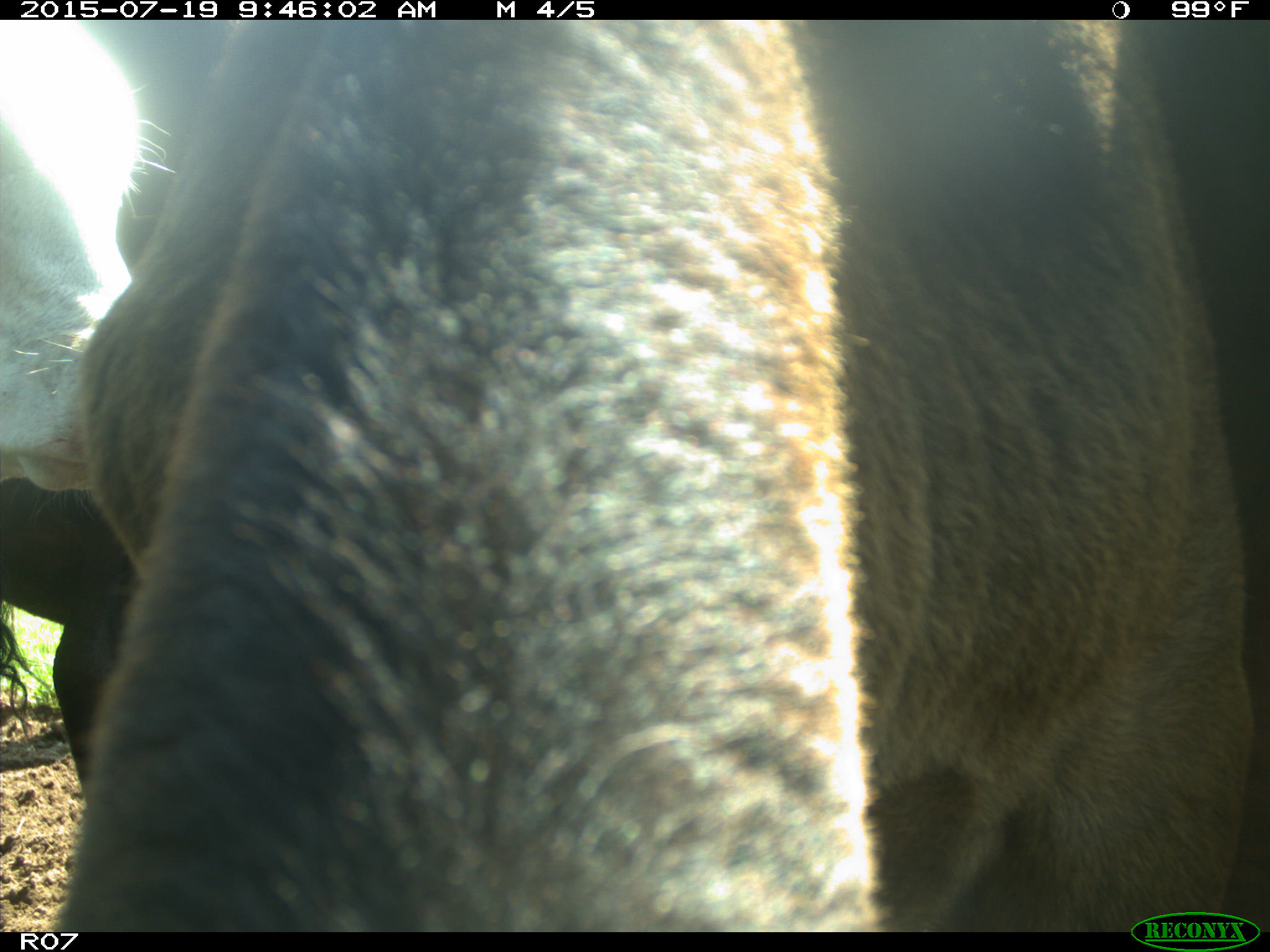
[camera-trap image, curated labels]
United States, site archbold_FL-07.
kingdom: Animalia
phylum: Chordata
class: Mammalia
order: Artiodactyla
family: Bovidae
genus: Bos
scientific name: Bos taurus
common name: domestic cow